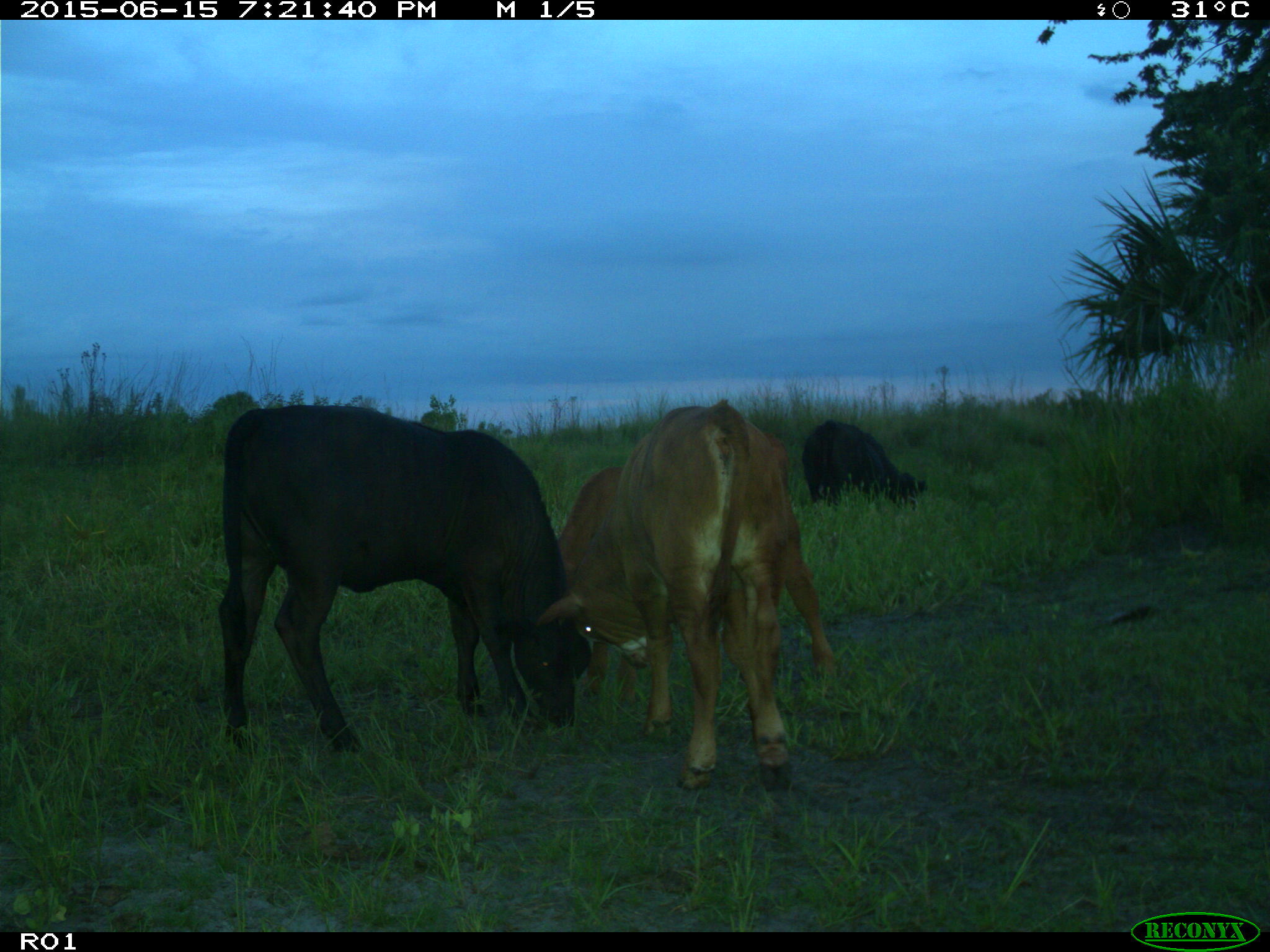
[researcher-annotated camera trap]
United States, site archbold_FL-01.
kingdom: Animalia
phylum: Chordata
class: Mammalia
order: Artiodactyla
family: Bovidae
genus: Bos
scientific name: Bos taurus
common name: domestic cow